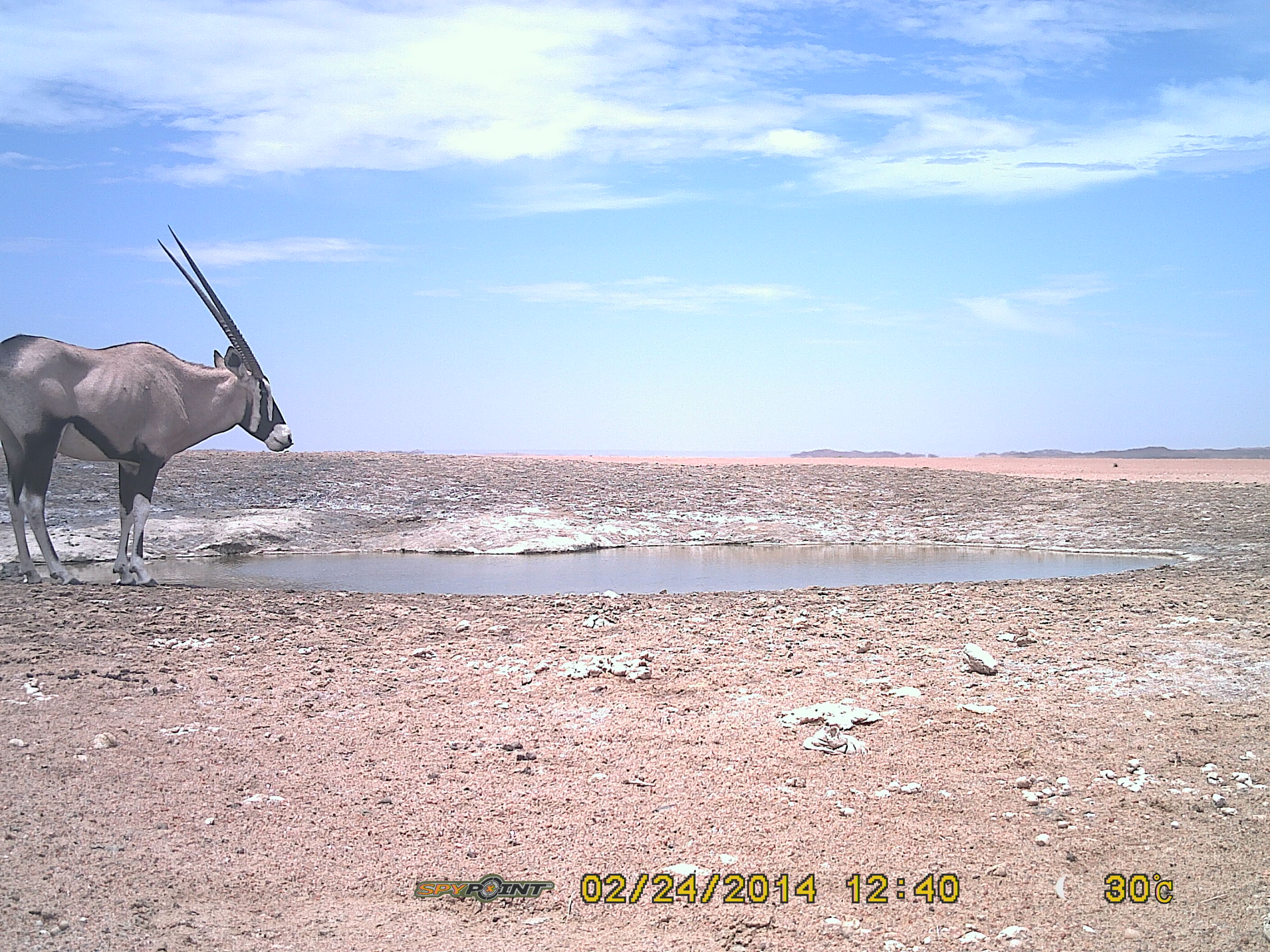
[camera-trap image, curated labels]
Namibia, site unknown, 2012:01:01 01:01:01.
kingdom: Animalia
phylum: Chordata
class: Mammalia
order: Artiodactyla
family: Bovidae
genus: Oryx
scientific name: Oryx gazella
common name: gemsbok